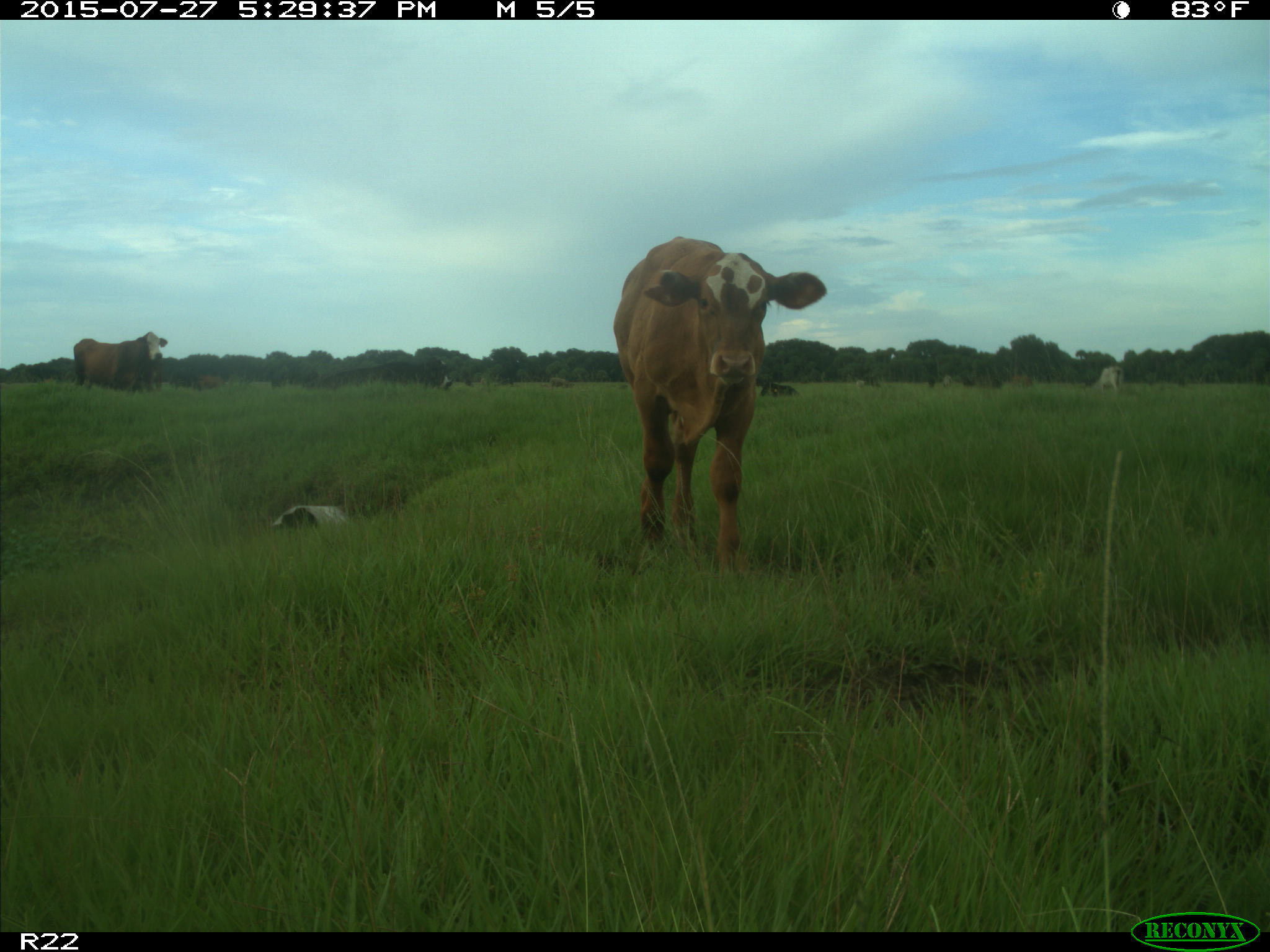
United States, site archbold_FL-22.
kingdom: Animalia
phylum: Chordata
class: Mammalia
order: Artiodactyla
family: Bovidae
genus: Bos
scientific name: Bos taurus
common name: domestic cow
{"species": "Bos taurus (domestic cow)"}